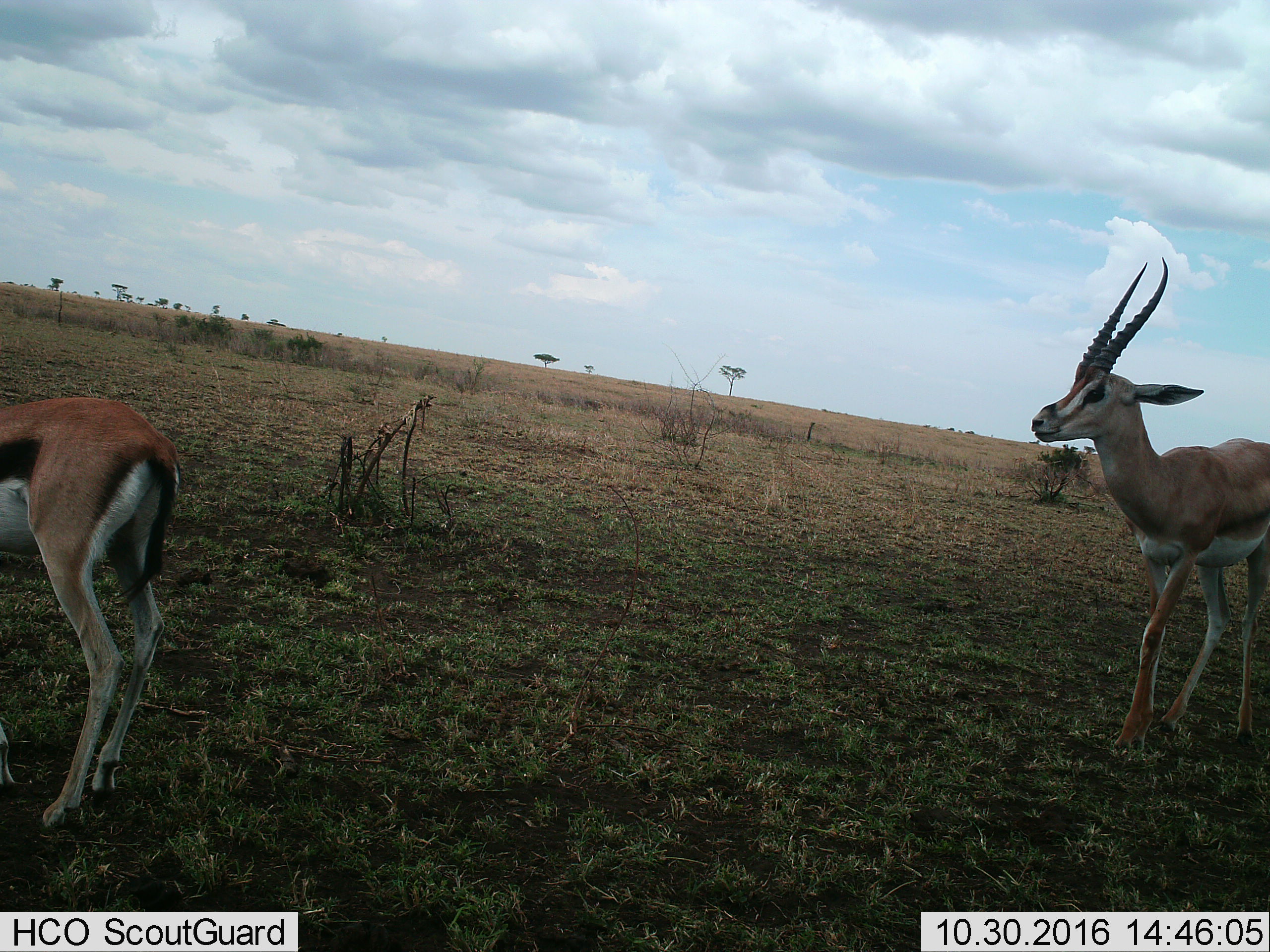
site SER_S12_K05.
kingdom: Animalia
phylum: Chordata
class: Mammalia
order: Artiodactyla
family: Bovidae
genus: Eudorcas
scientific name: Eudorcas thomsonii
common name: thomson's gazelle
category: gazellethomsons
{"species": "gazellethomsons (thomson's gazelle) (Eudorcas thomsonii)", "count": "2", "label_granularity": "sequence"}